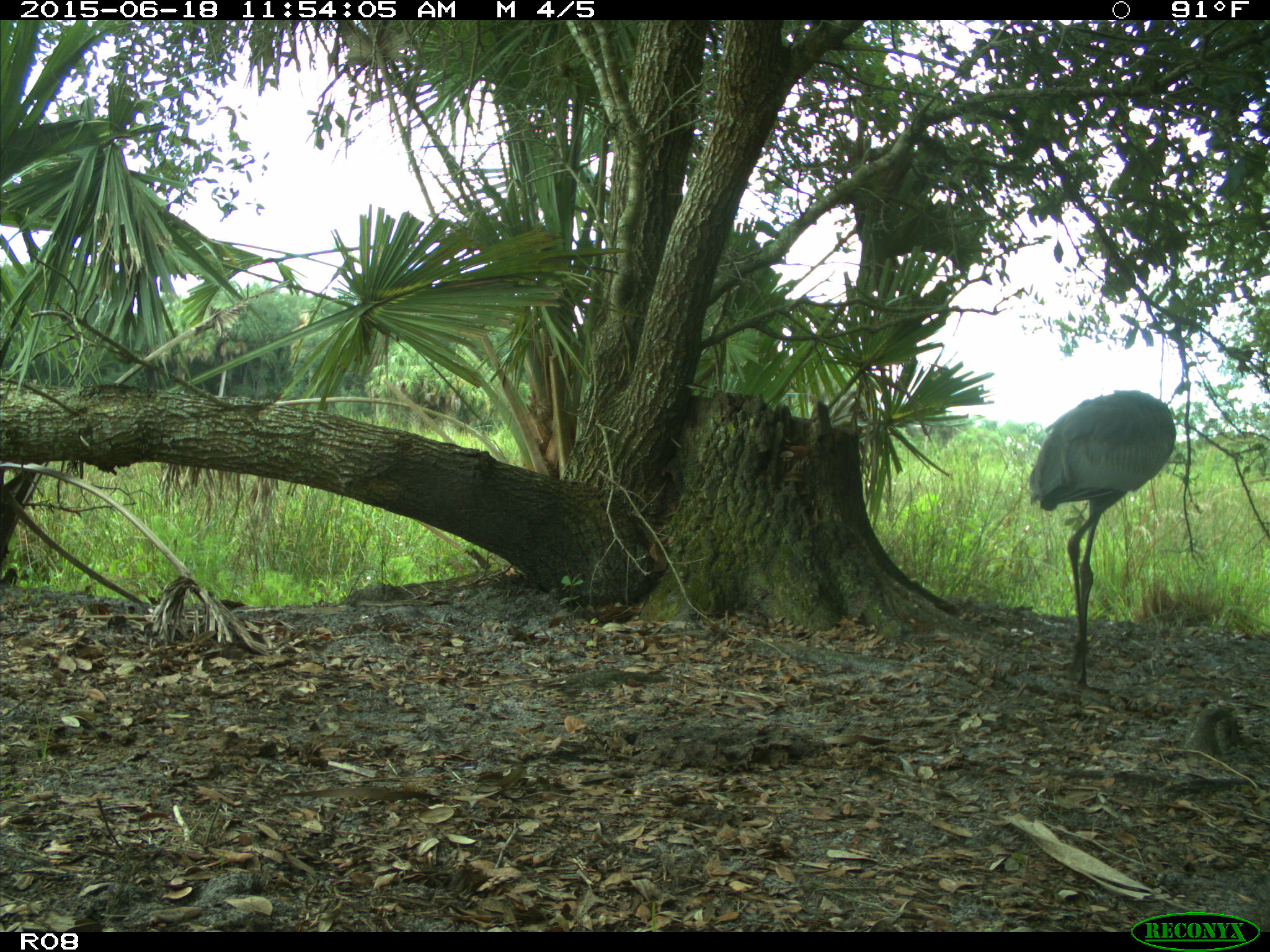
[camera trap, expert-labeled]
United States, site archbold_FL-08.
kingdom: Animalia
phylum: Chordata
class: Aves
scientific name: Aves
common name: birds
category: unidentified bird